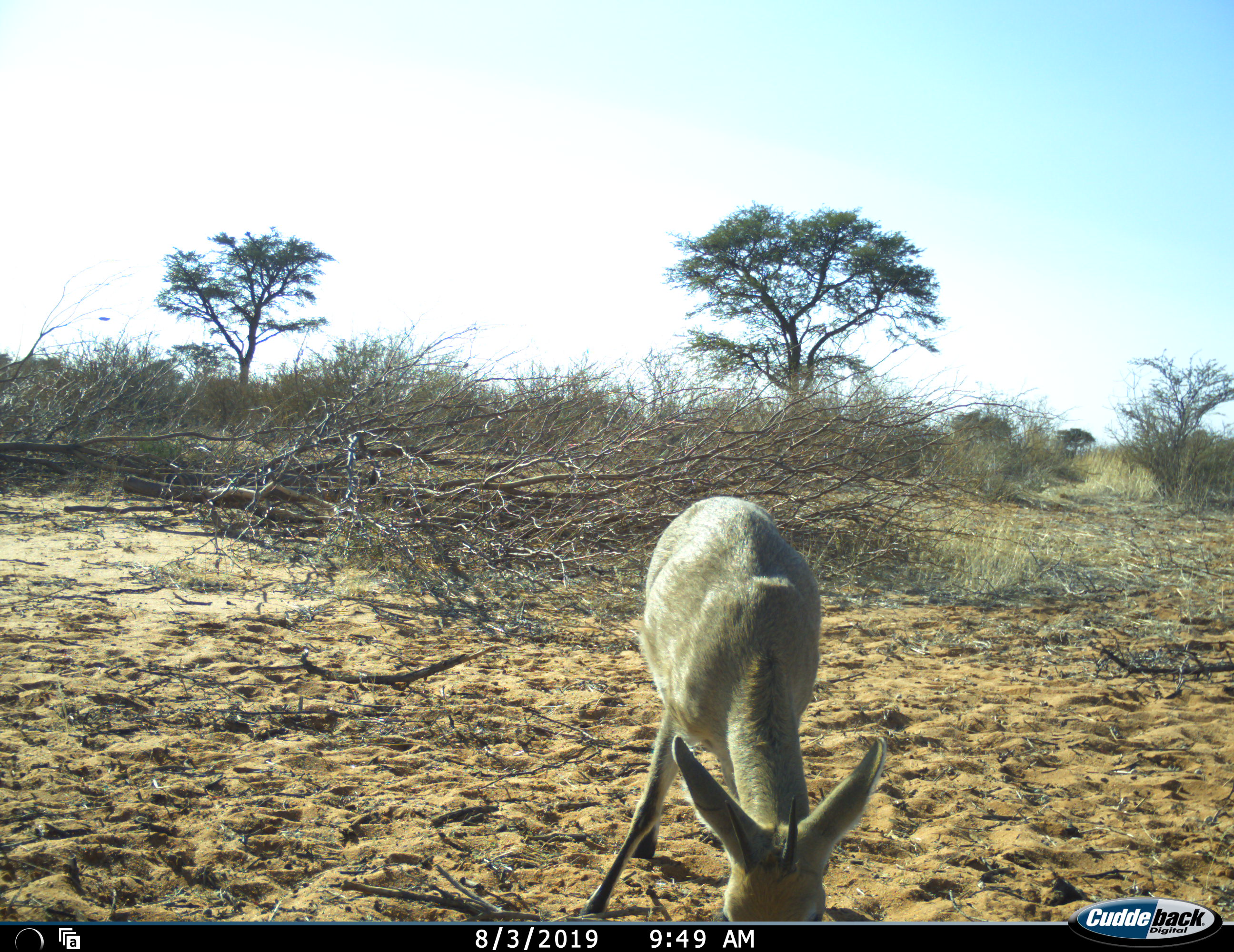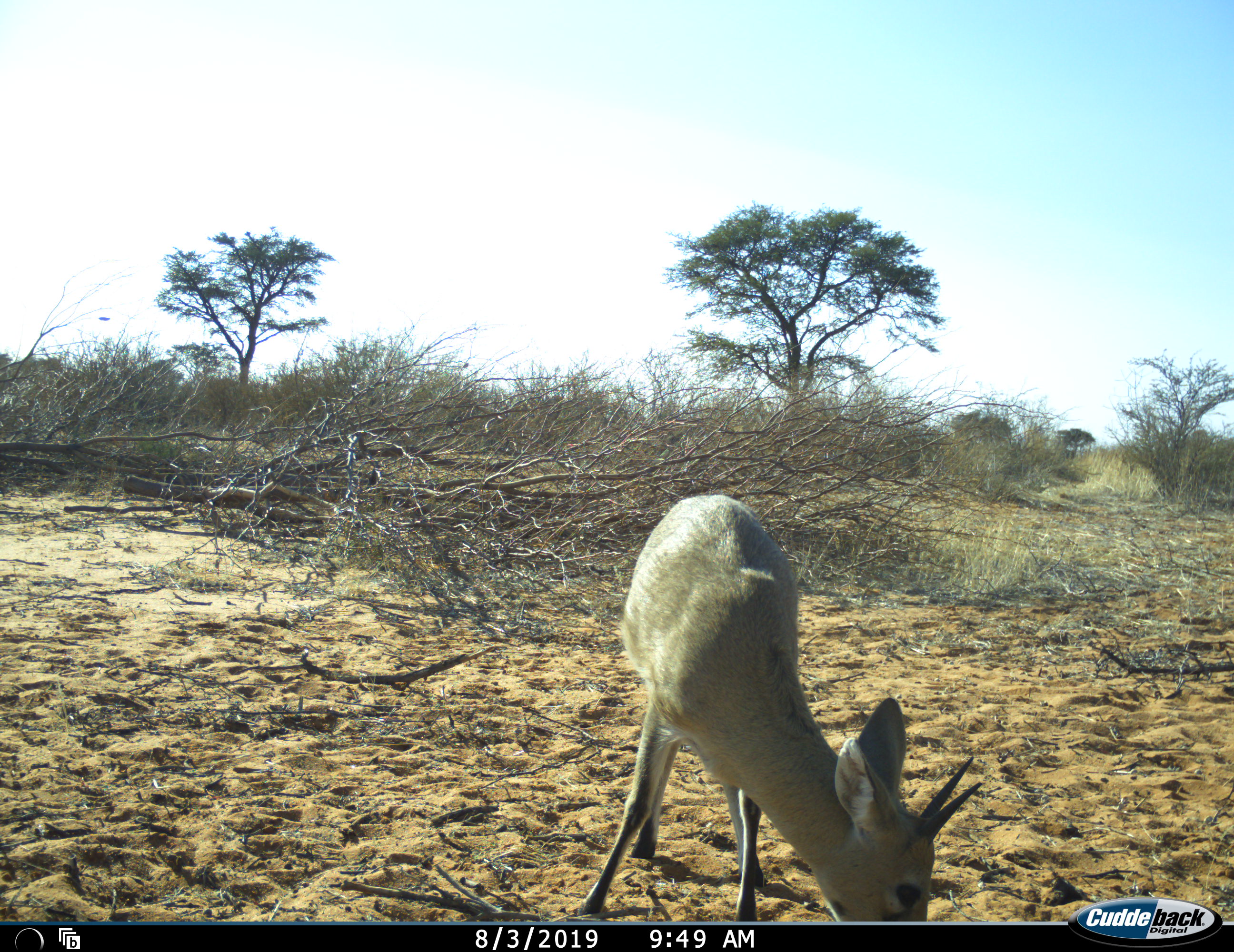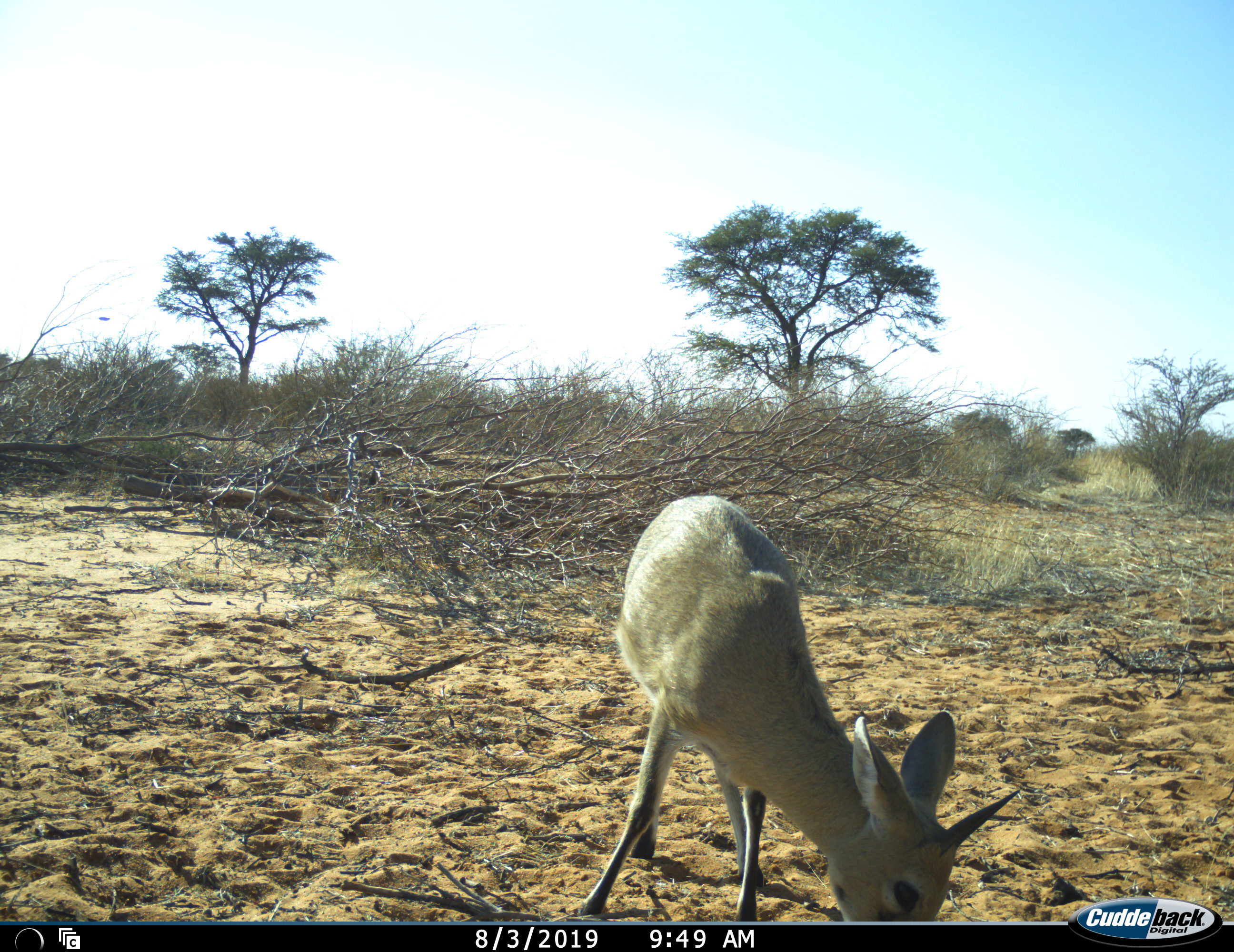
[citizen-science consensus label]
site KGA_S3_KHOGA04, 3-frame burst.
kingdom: Animalia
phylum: Chordata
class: Mammalia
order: Artiodactyla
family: Bovidae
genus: Sylvicapra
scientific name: Sylvicapra grimmia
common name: common duiker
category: duikercommongrey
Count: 1.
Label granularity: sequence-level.